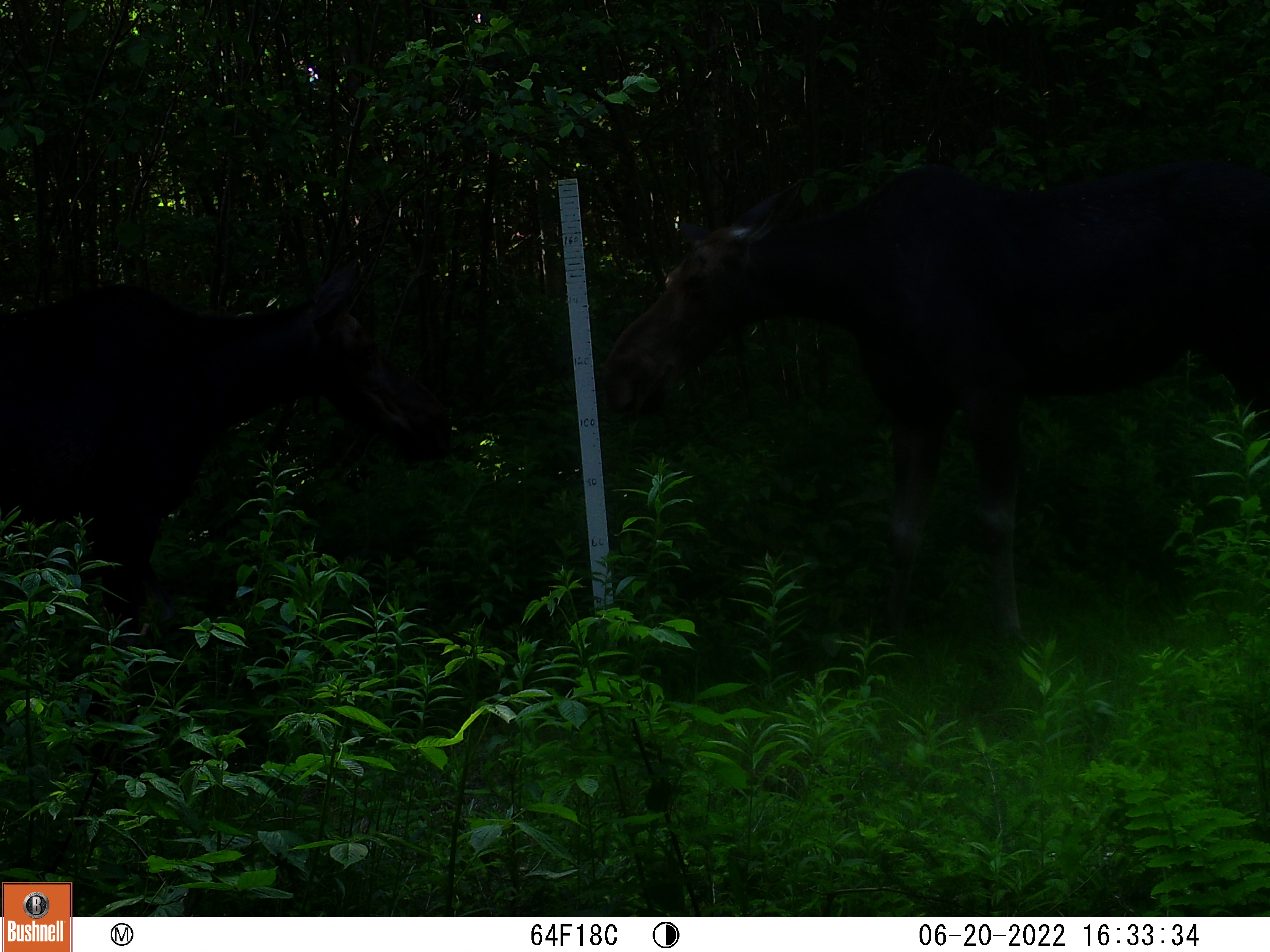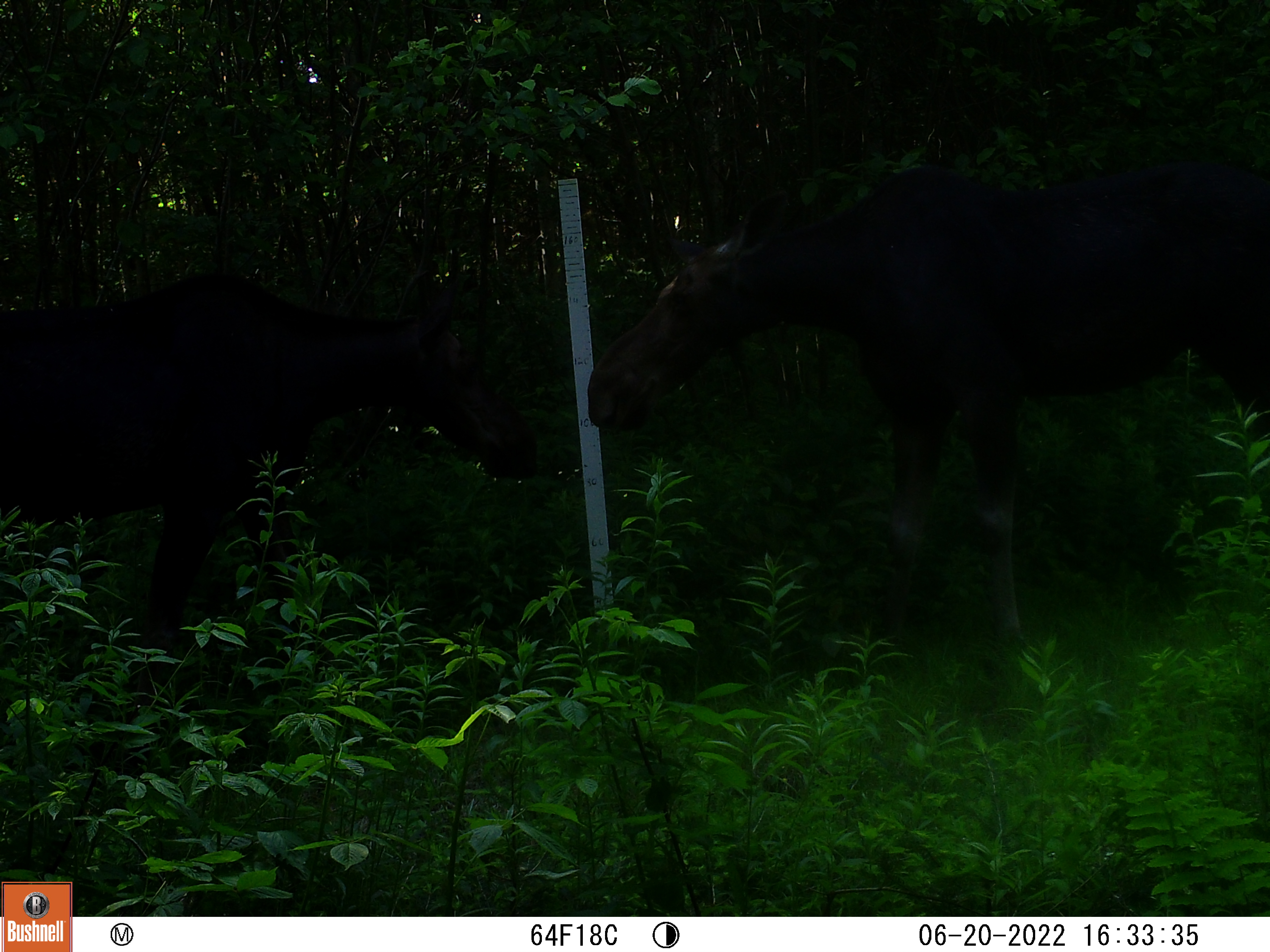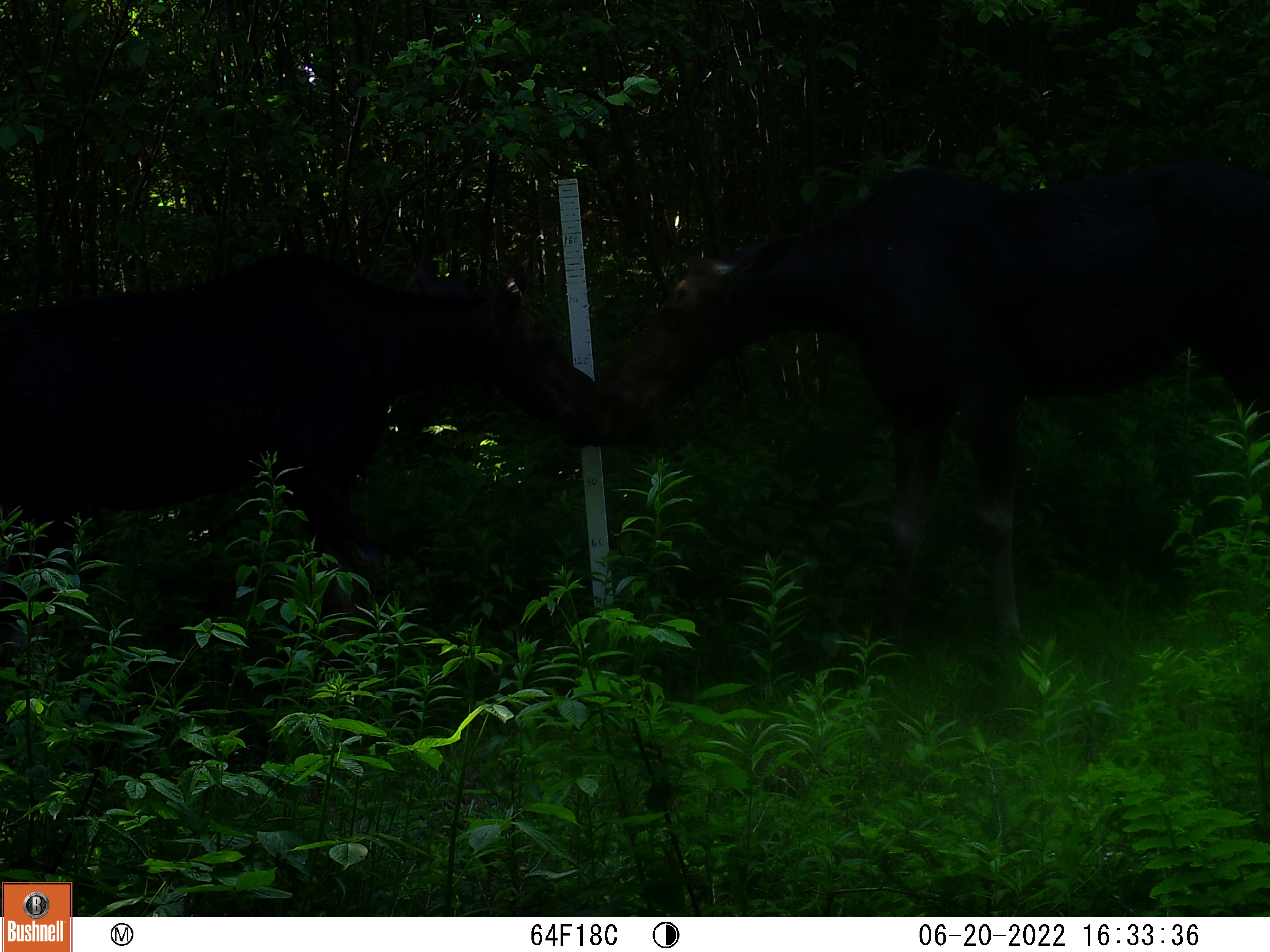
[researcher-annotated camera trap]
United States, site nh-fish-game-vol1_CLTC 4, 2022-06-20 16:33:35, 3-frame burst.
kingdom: Animalia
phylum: Chordata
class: Mammalia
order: Artiodactyla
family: Cervidae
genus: Alces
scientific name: Alces alces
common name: moose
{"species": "moose (Alces alces)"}